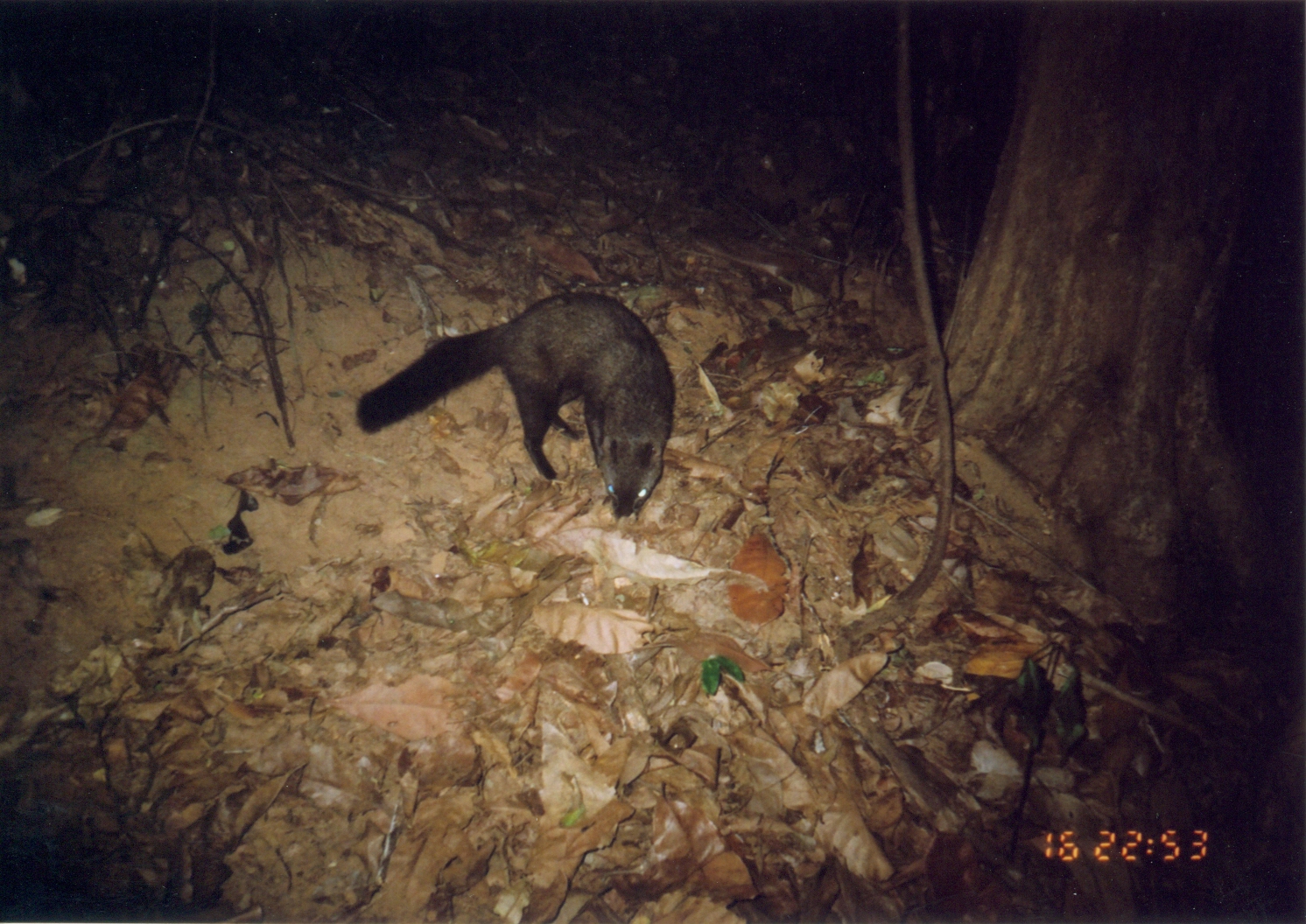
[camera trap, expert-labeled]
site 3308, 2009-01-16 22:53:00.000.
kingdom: Animalia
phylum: Chordata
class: Mammalia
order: Carnivora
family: Herpestidae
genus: Bdeogale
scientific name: Bdeogale crassicauda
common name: bushy-tailed mongoose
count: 1